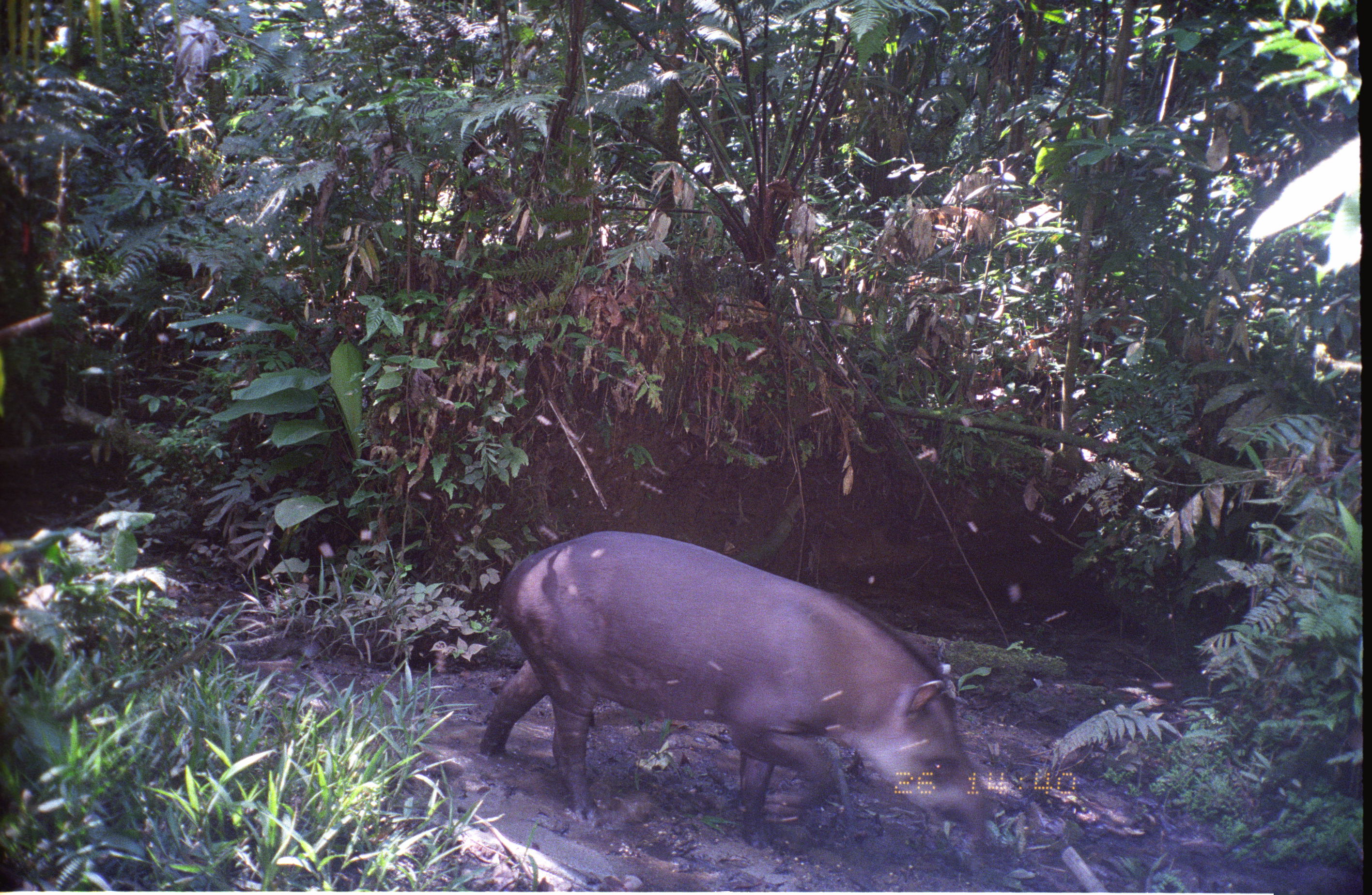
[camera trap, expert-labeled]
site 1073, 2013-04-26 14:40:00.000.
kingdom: Animalia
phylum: Chordata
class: Mammalia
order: Perissodactyla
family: Tapiridae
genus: Tapirus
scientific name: Tapirus terrestris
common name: south american tapir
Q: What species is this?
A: Tapirus terrestris (south american tapir).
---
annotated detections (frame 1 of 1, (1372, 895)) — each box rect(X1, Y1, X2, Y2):
tapirus terrestris: rect(474, 530, 994, 849)